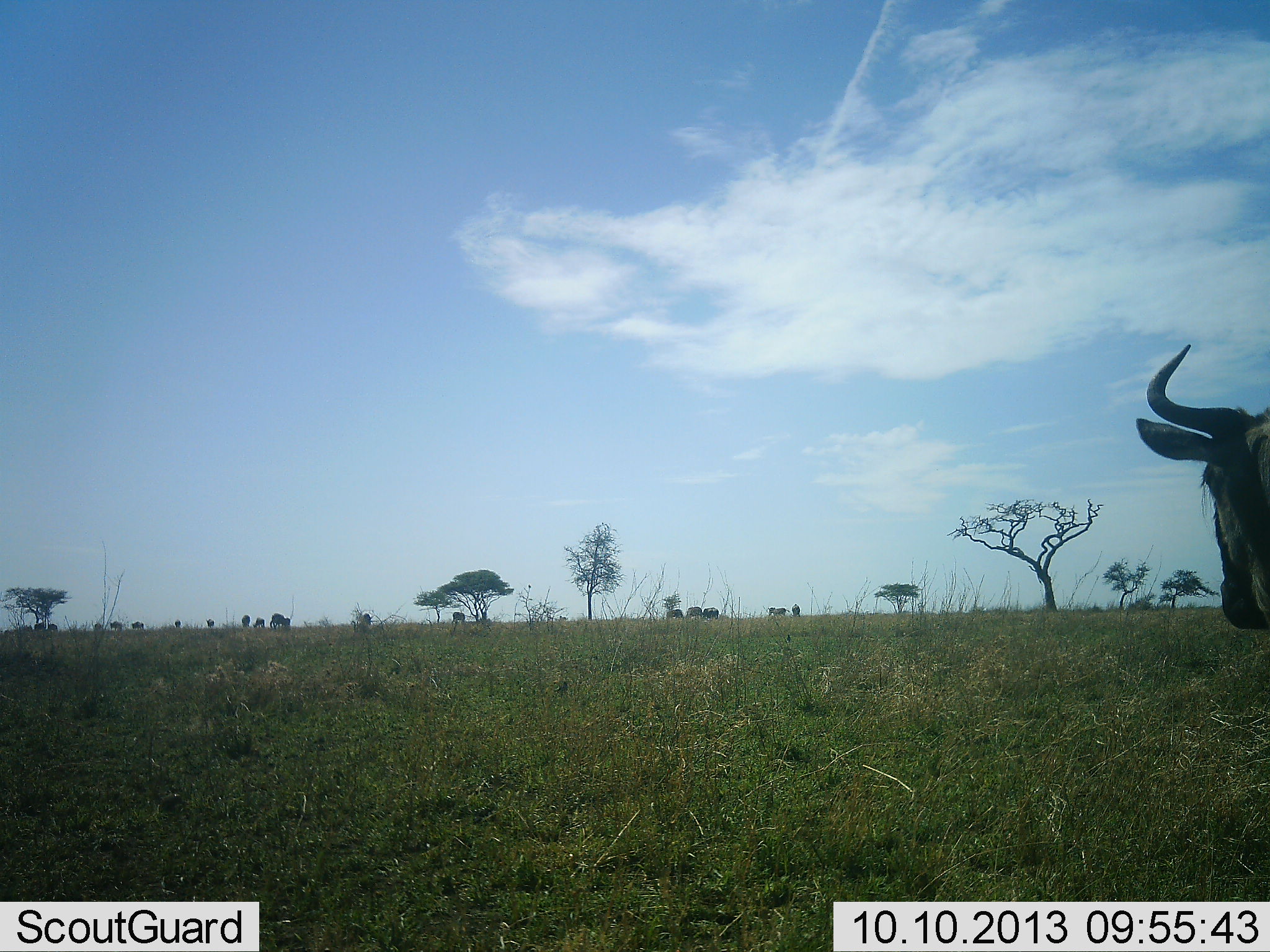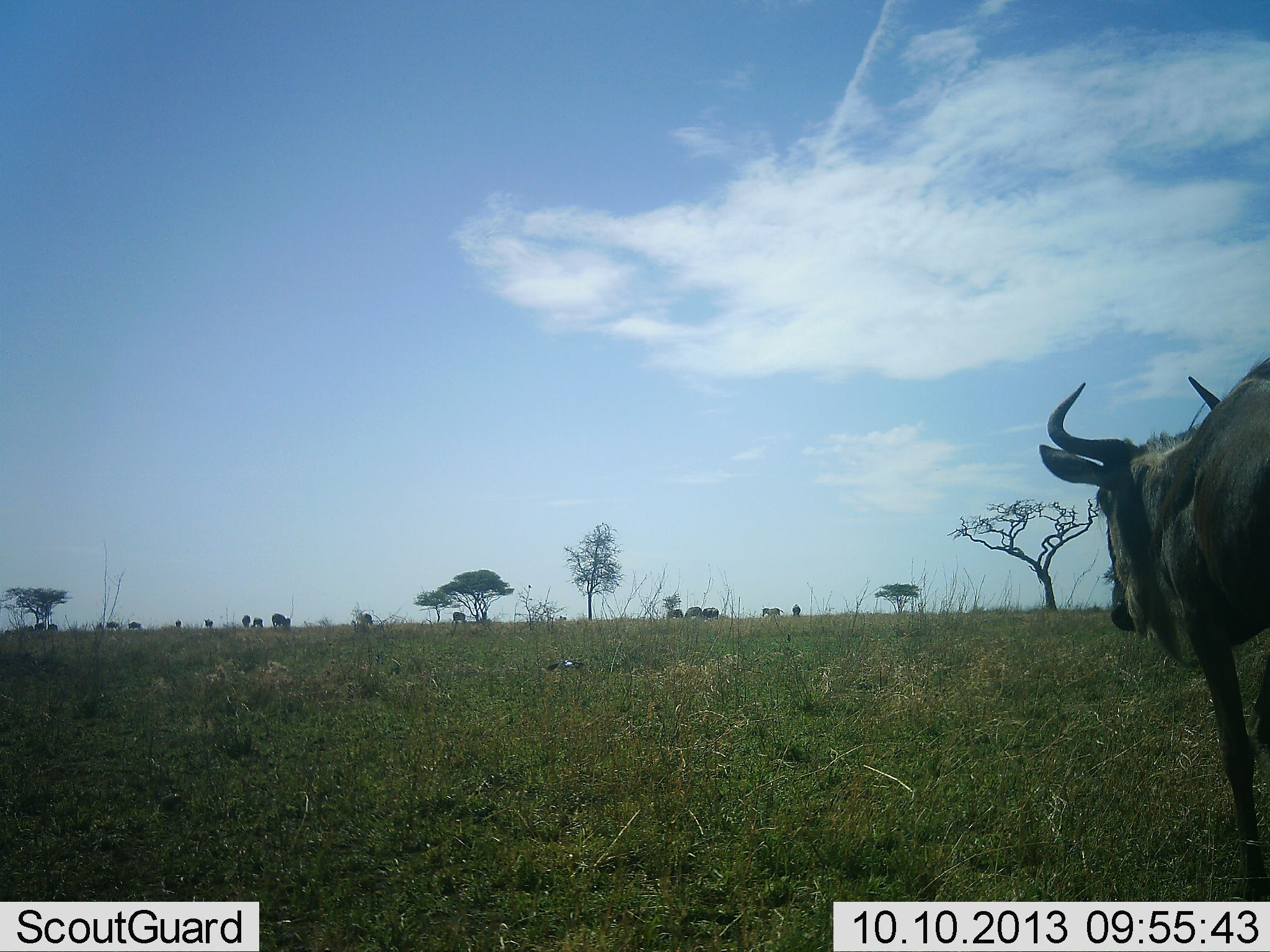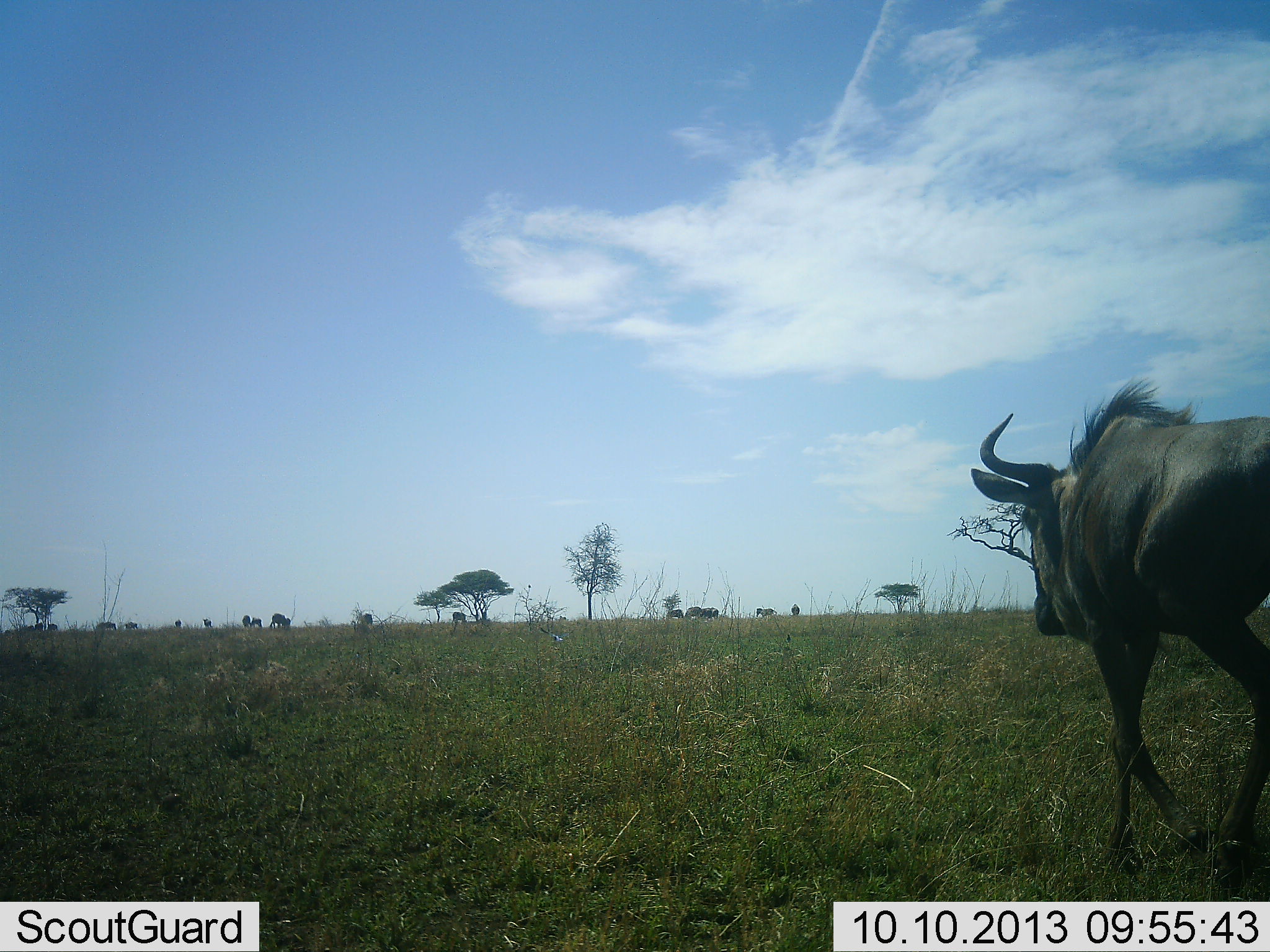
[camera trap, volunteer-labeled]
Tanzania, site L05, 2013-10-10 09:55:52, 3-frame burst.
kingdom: Animalia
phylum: Chordata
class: Mammalia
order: Artiodactyla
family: Bovidae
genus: Connochaetes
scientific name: Connochaetes taurinus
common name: blue wildebeest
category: wildebeest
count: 1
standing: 24%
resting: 0%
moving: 94%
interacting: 0%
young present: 0%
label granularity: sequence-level